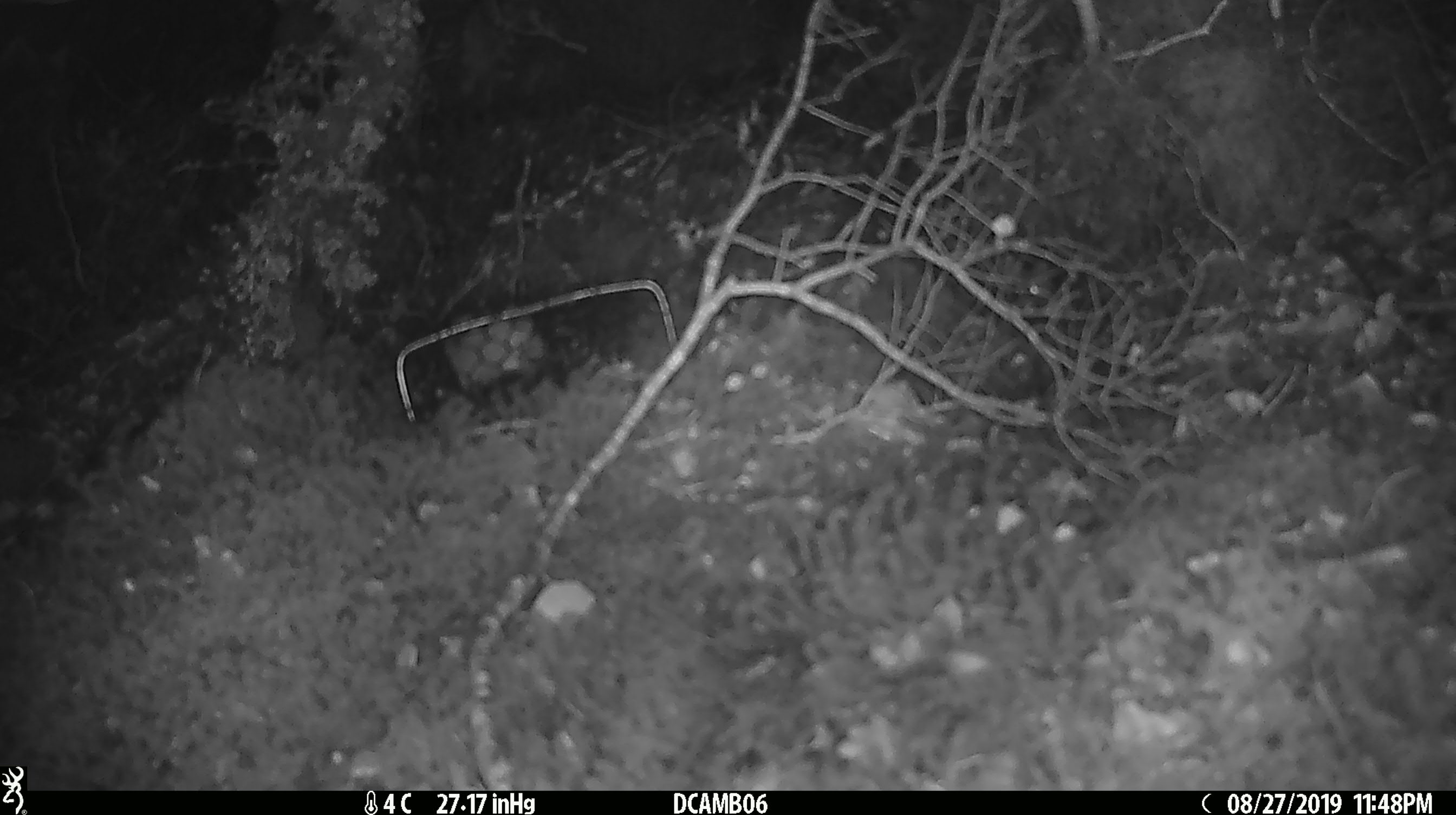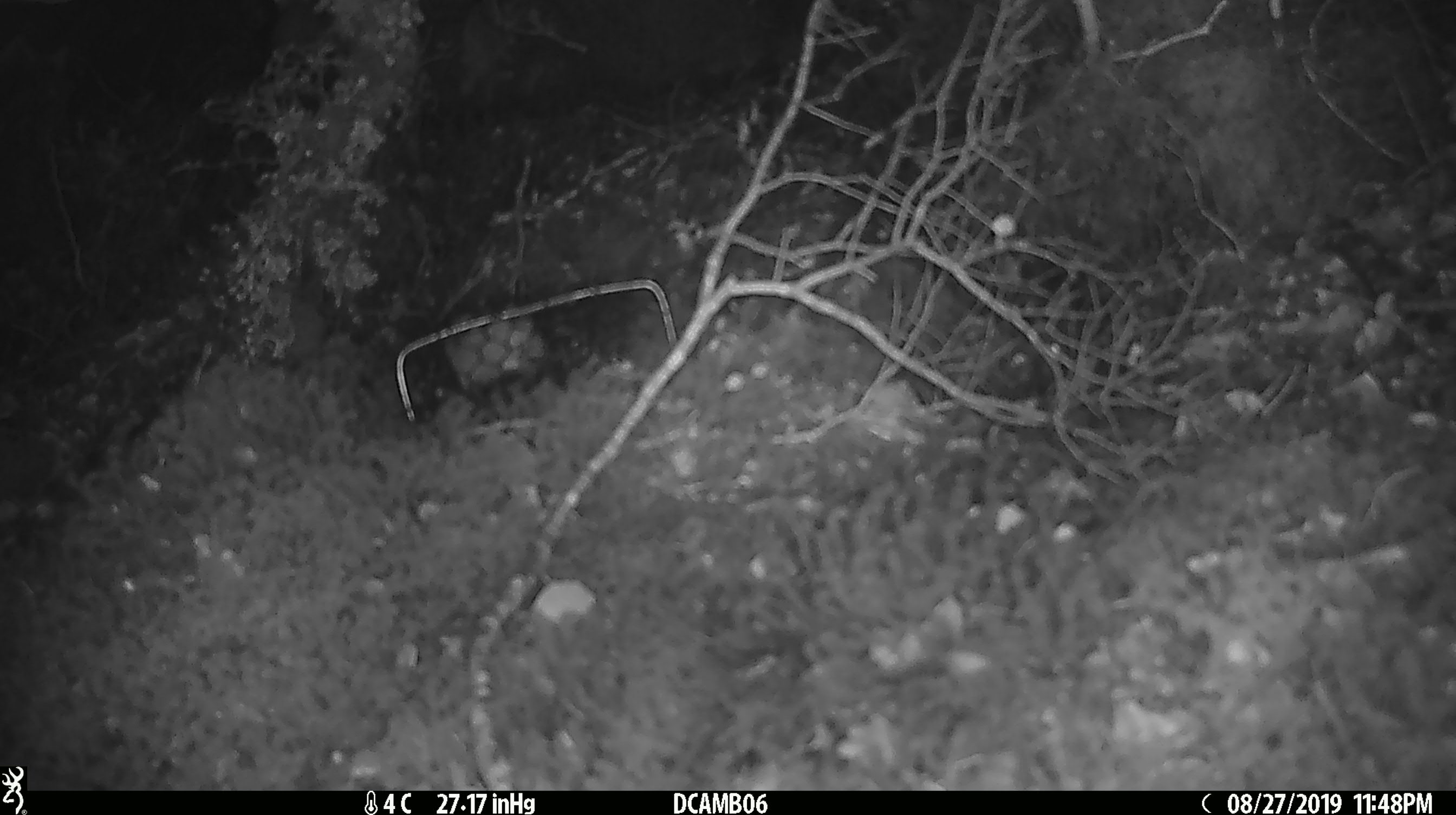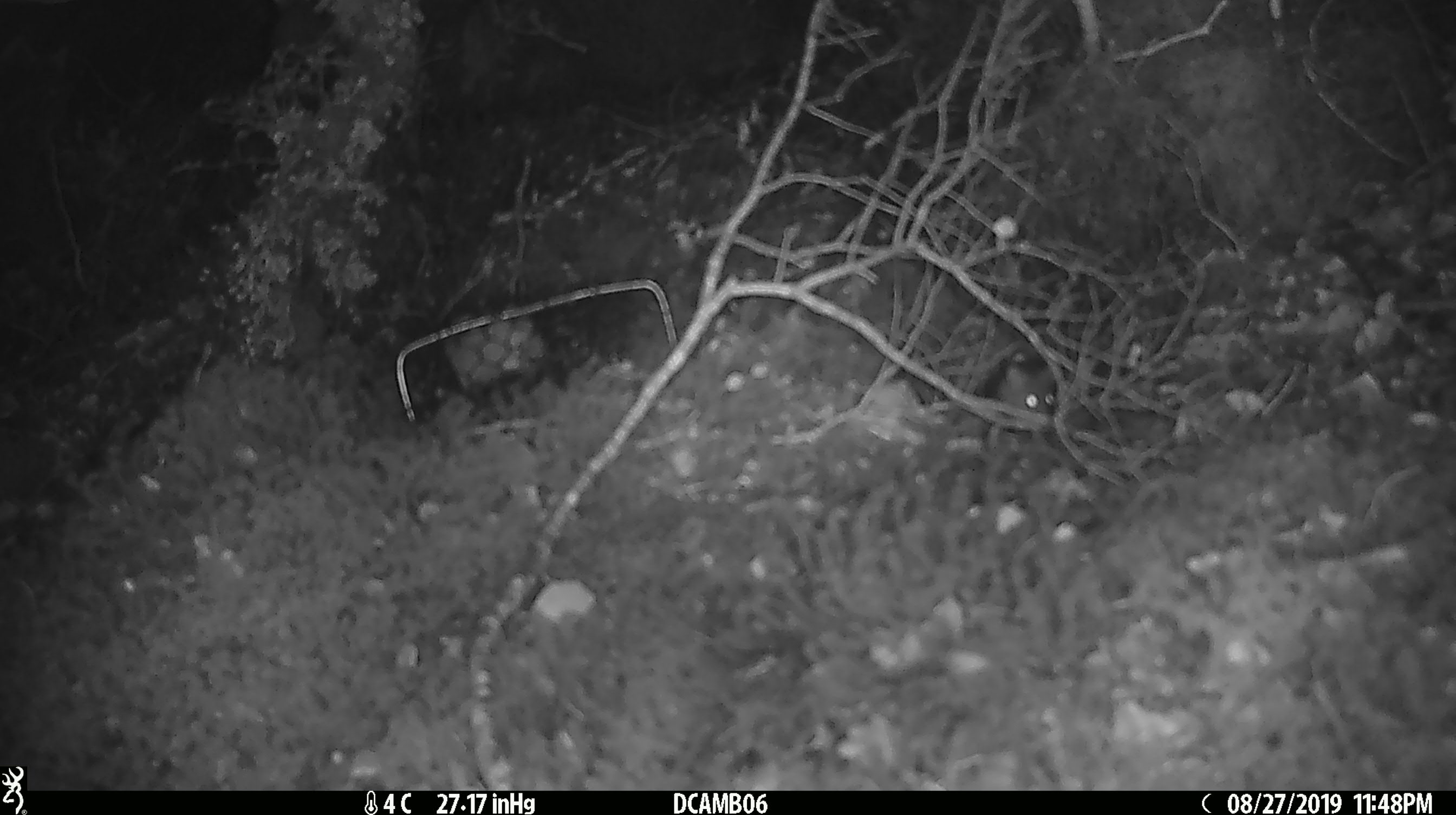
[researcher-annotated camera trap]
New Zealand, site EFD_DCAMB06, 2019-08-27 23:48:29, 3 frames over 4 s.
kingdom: Animalia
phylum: Chordata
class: Mammalia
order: Rodentia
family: Muridae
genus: Mus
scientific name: Mus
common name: mouse